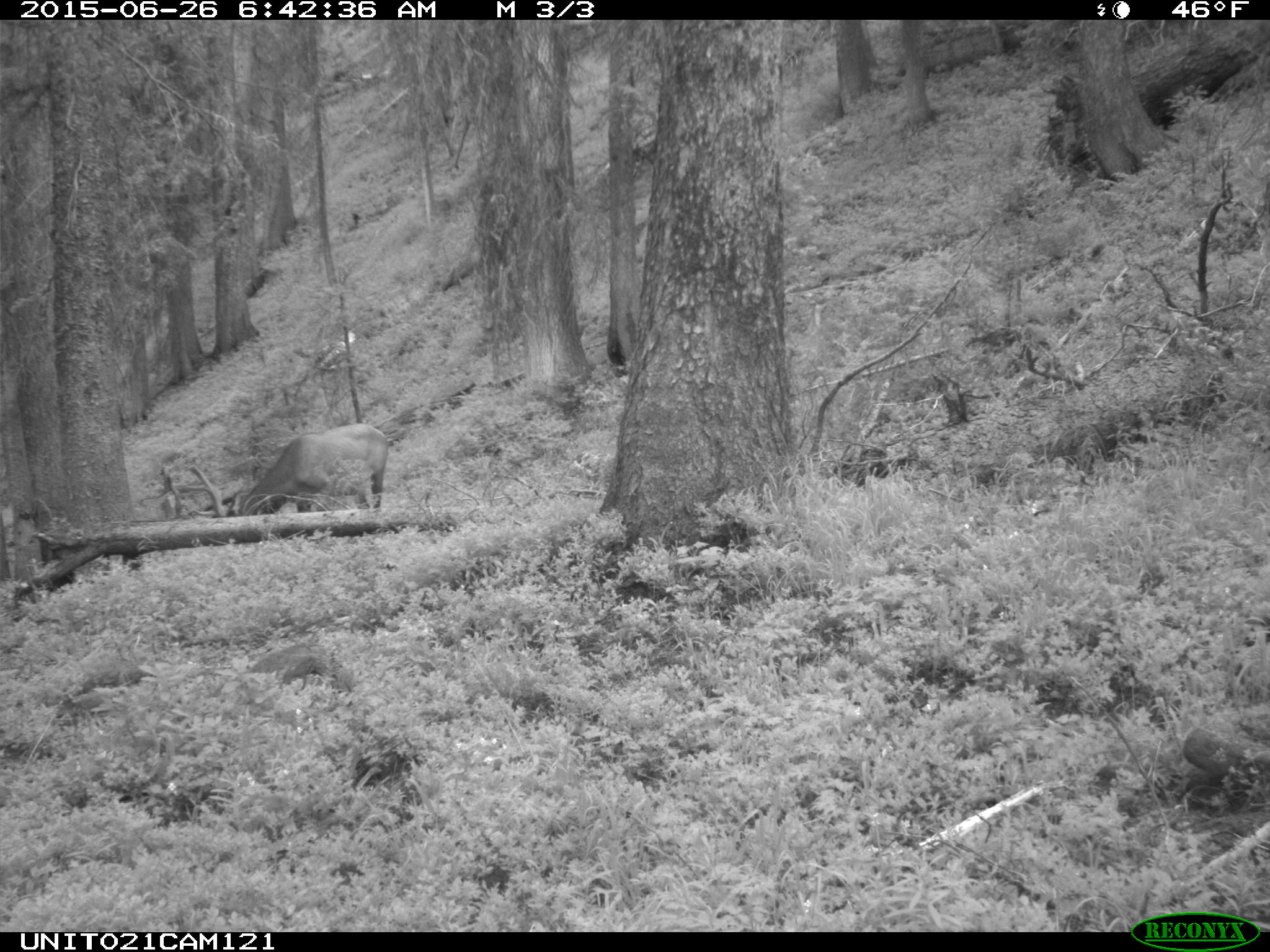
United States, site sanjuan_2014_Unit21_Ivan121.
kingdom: Animalia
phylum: Chordata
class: Mammalia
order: Artiodactyla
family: Cervidae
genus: Cervus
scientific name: Cervus elaphus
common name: red deer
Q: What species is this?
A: Cervus elaphus (red deer).